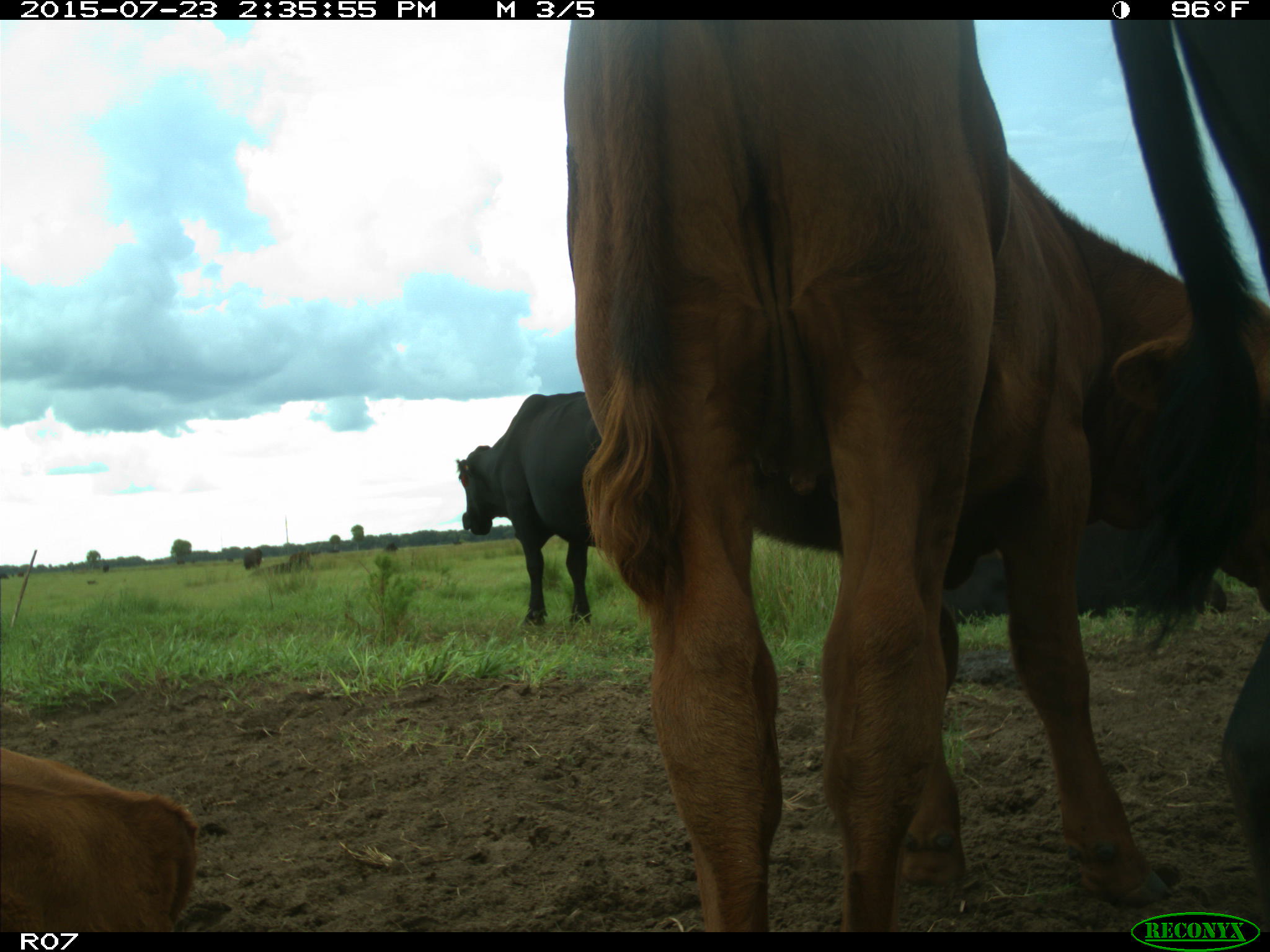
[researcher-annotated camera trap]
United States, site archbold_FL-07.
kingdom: Animalia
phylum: Chordata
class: Mammalia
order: Artiodactyla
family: Bovidae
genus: Bos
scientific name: Bos taurus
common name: domestic cow